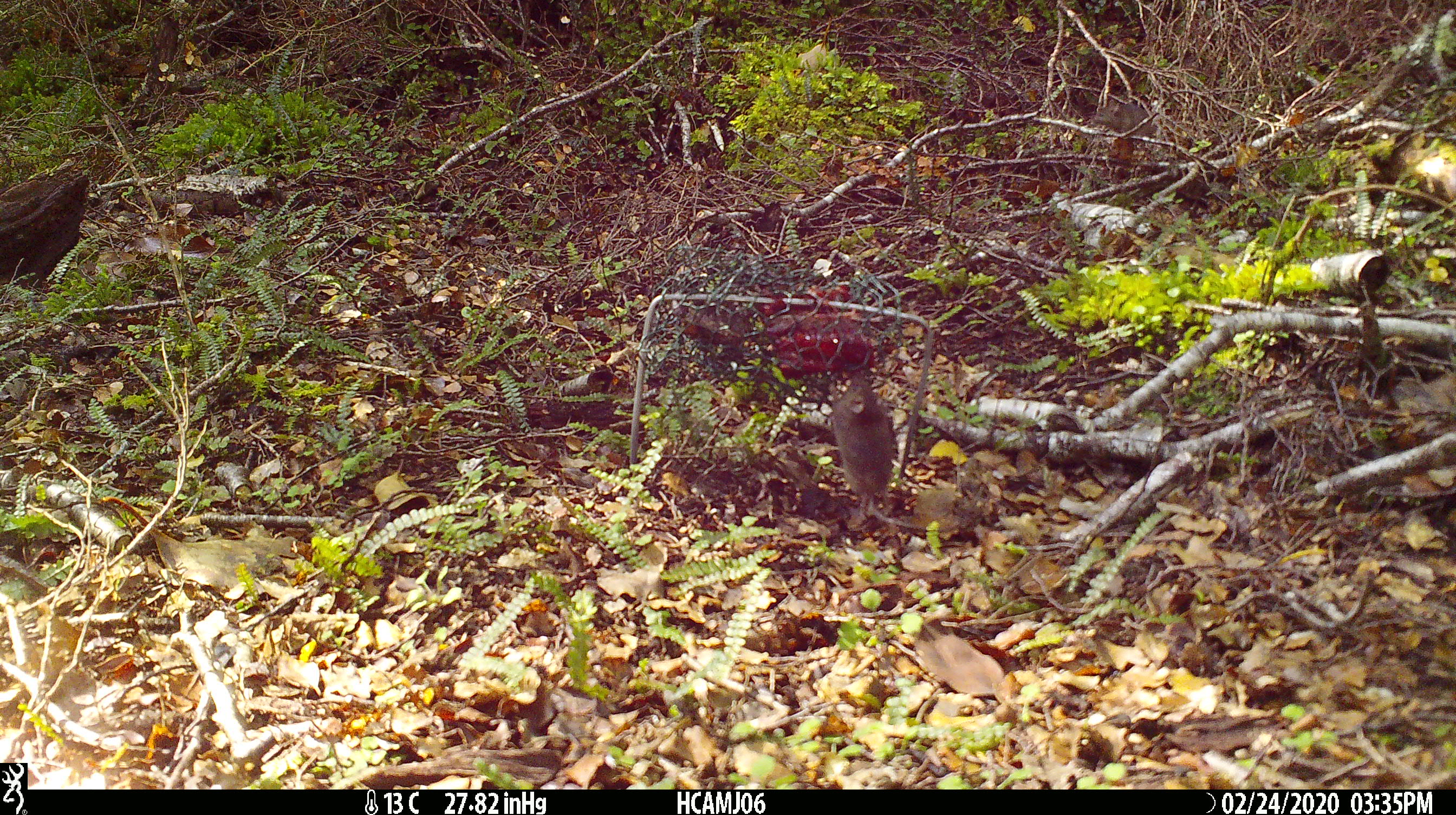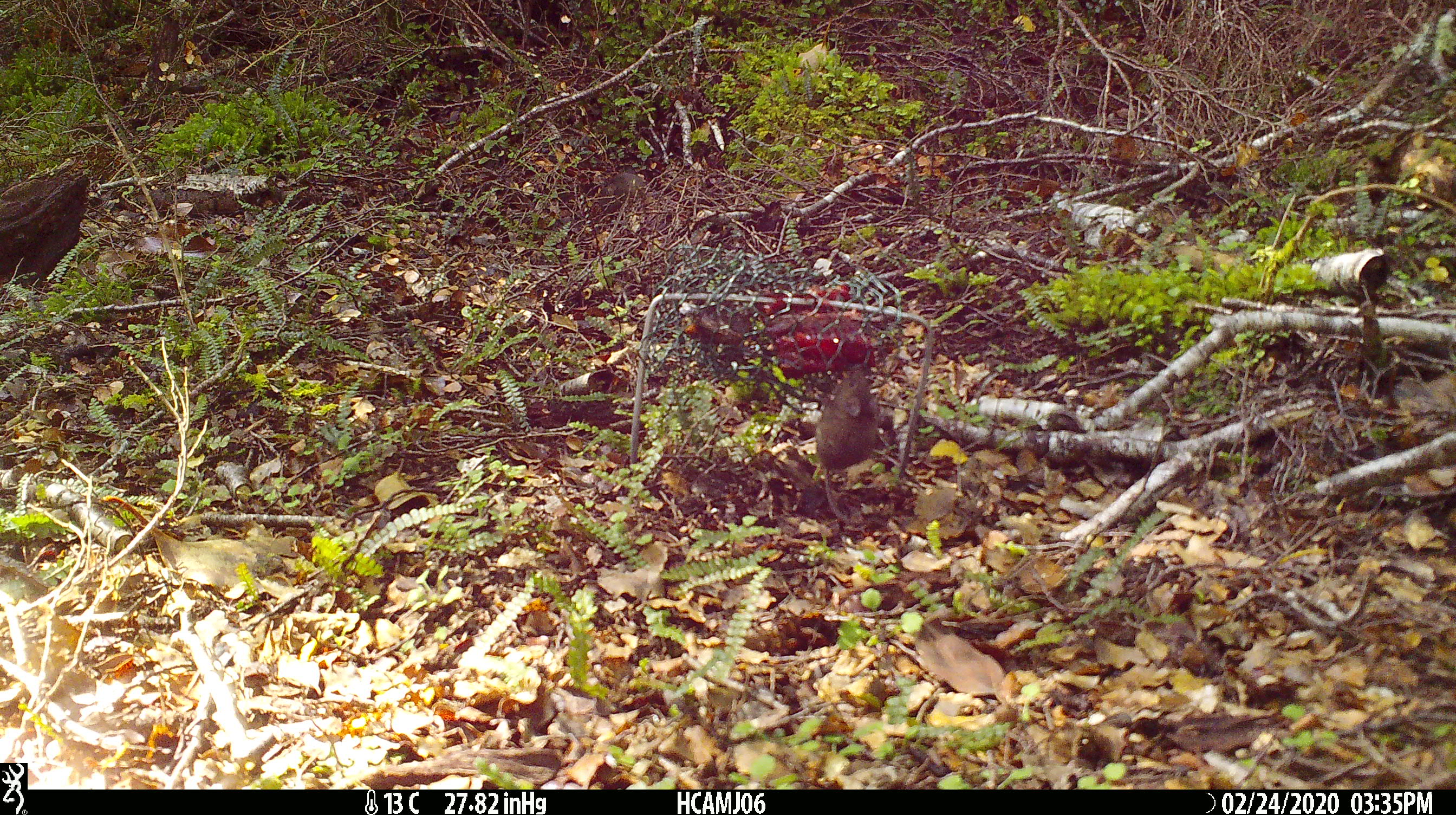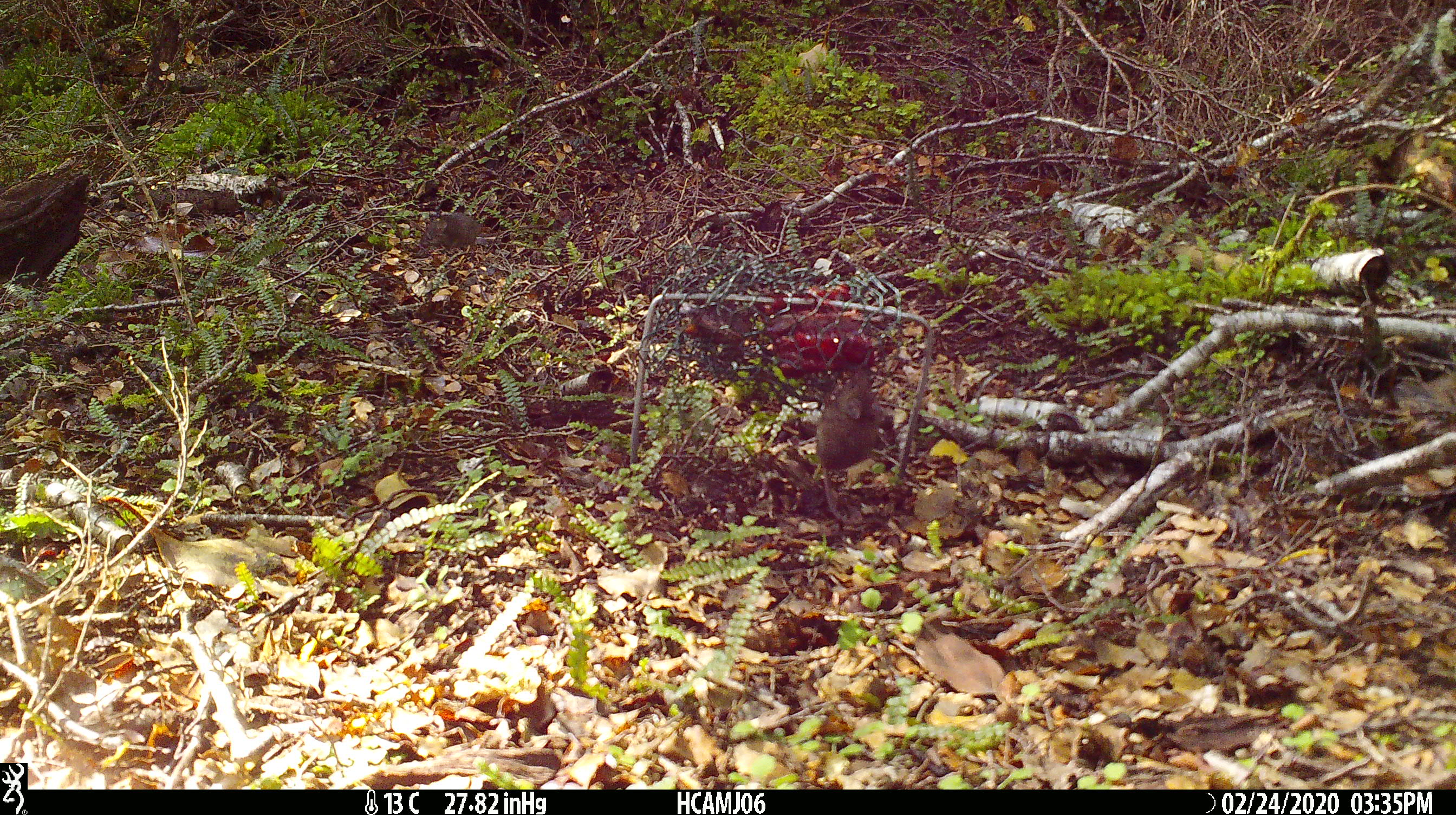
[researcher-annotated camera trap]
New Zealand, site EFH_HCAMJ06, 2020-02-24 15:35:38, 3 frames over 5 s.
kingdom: Animalia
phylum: Chordata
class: Mammalia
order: Rodentia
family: Muridae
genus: Mus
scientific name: Mus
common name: mouse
Mouse (Mus).